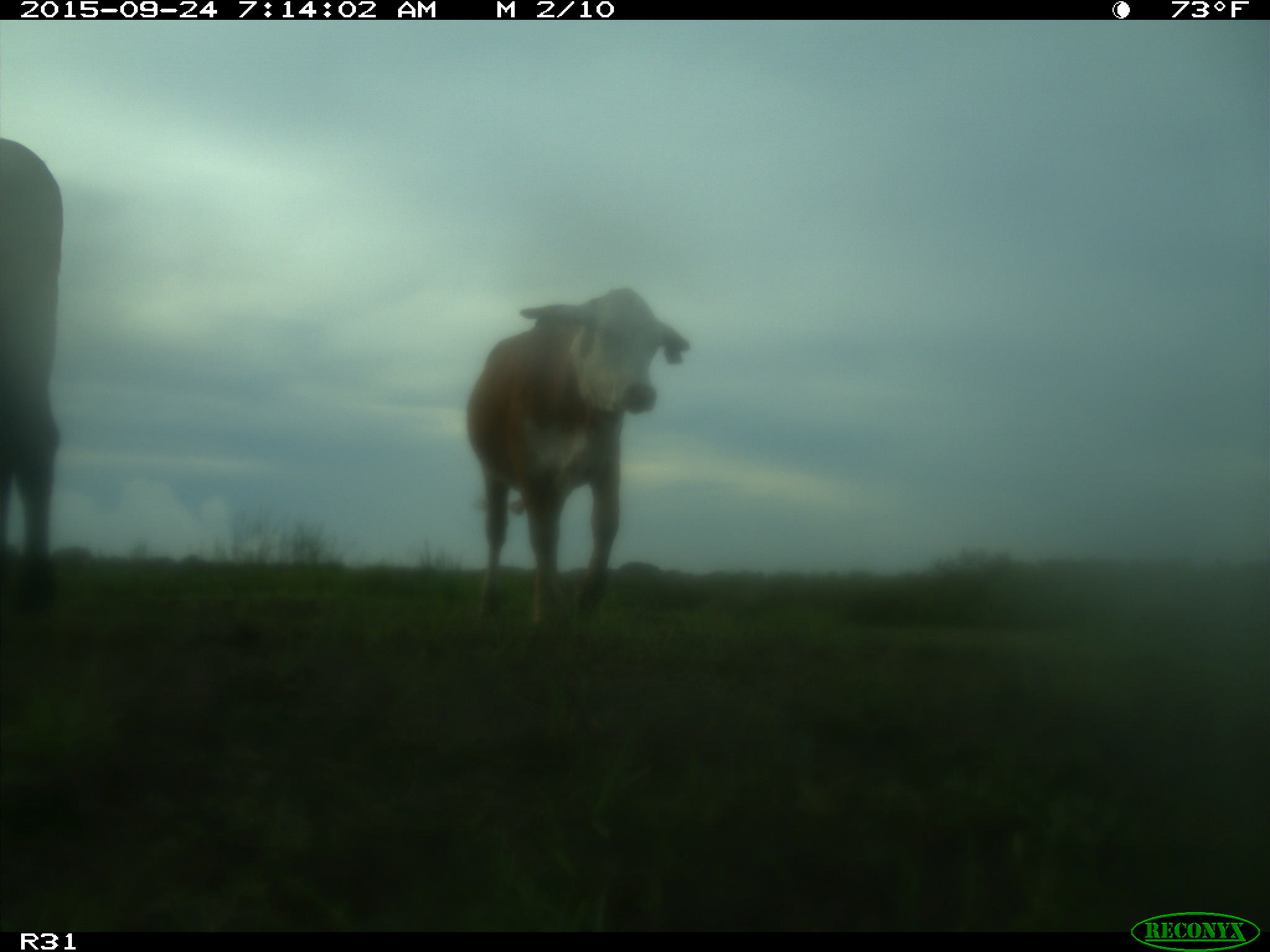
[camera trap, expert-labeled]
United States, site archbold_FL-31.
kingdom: Animalia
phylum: Chordata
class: Mammalia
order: Artiodactyla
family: Bovidae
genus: Bos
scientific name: Bos taurus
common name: domestic cow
Bos taurus (domestic cow).